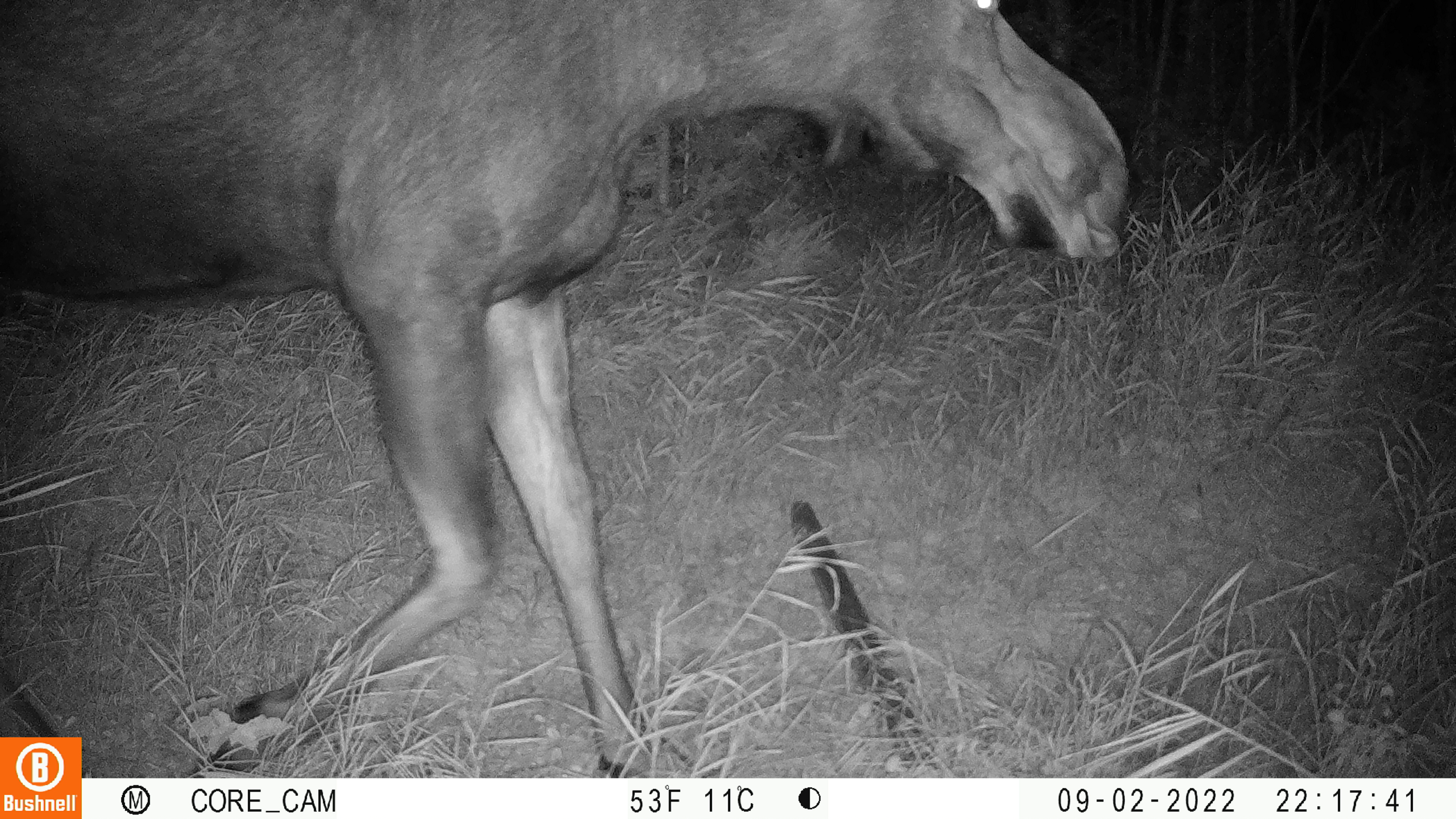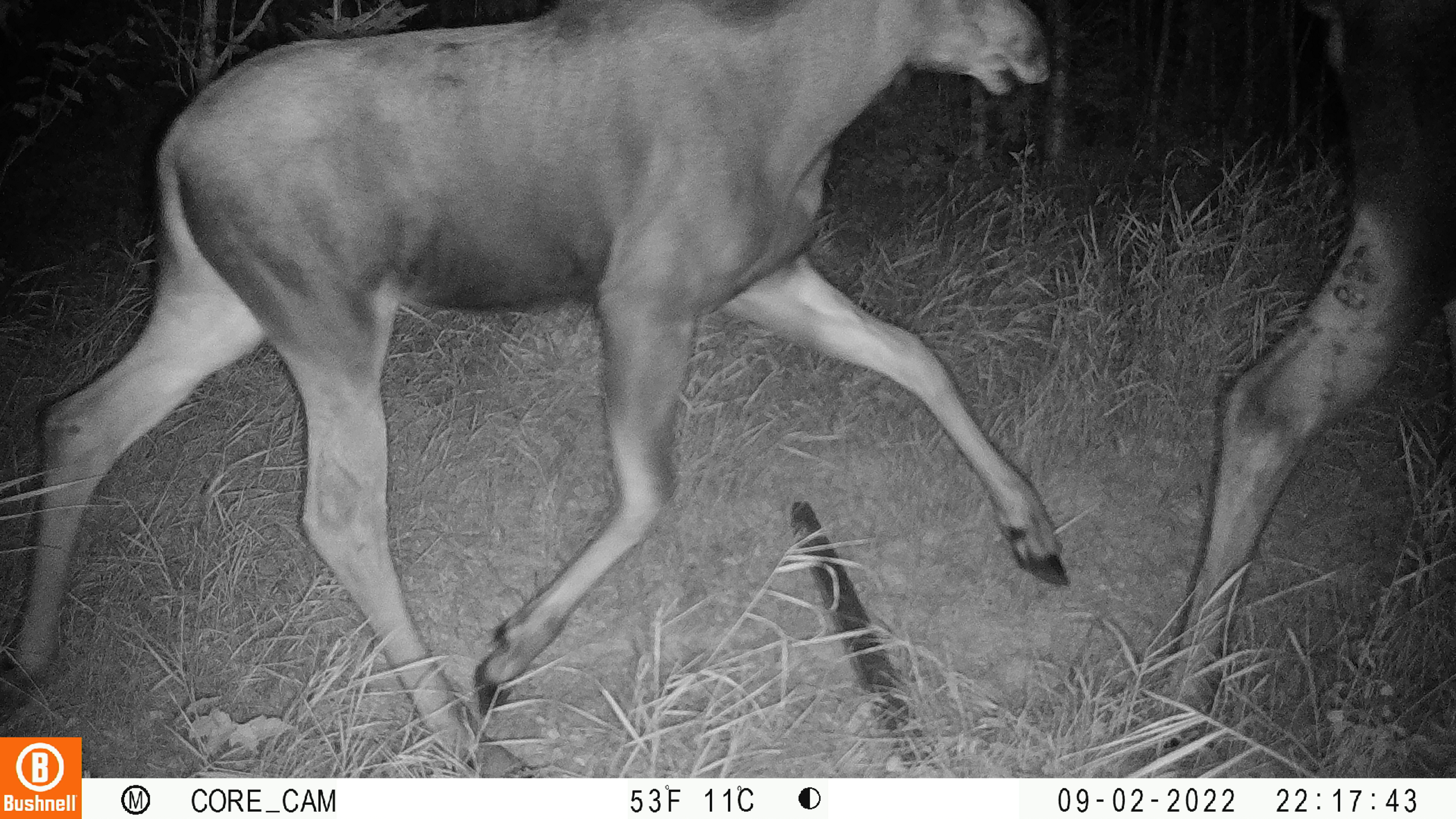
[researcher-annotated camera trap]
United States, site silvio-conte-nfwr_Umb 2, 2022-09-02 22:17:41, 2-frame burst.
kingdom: Animalia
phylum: Chordata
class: Mammalia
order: Artiodactyla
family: Cervidae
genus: Alces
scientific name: Alces alces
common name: moose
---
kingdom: Animalia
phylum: Chordata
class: Mammalia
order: Rodentia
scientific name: Rodentia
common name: mouse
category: mouse sp.